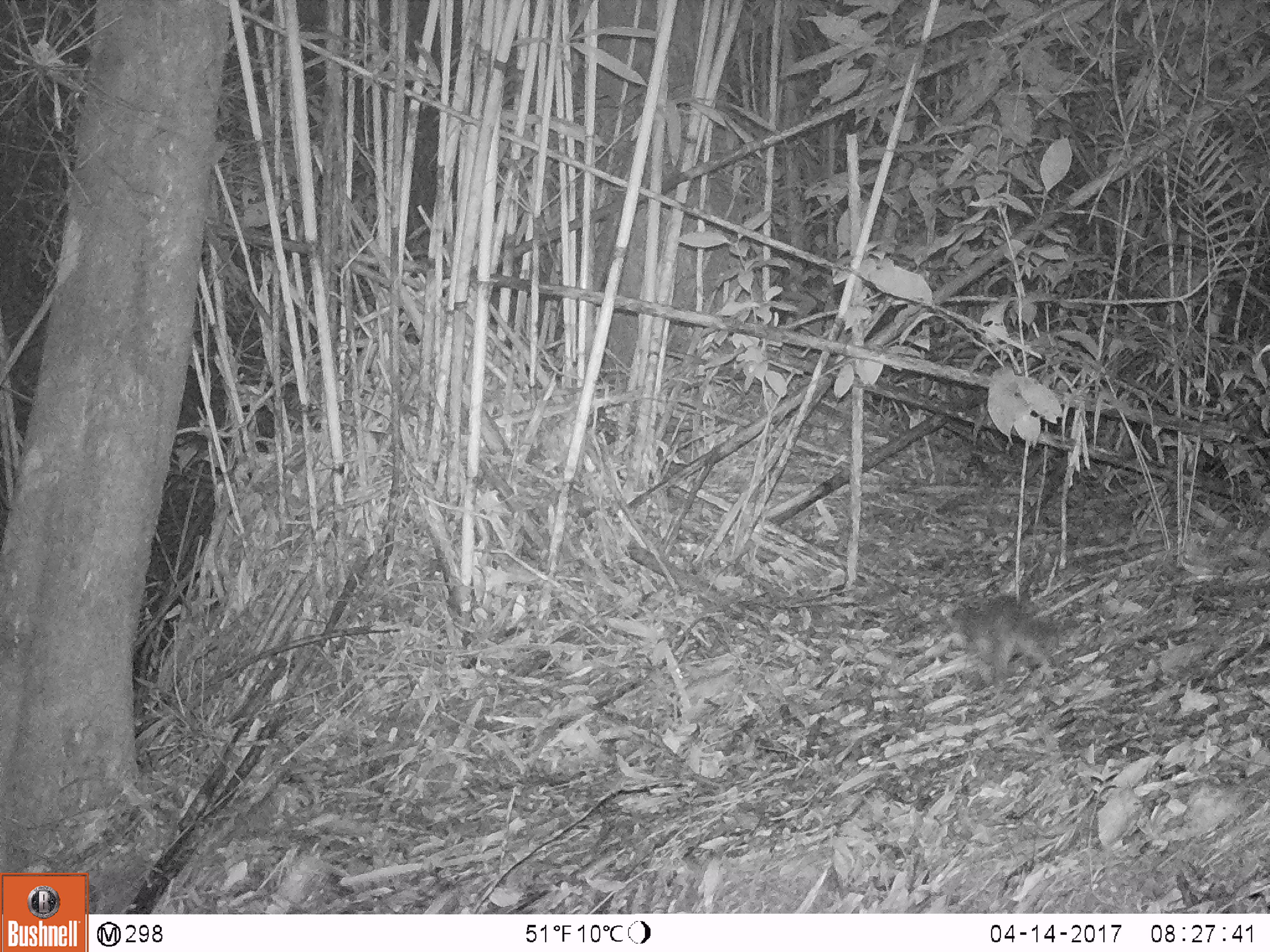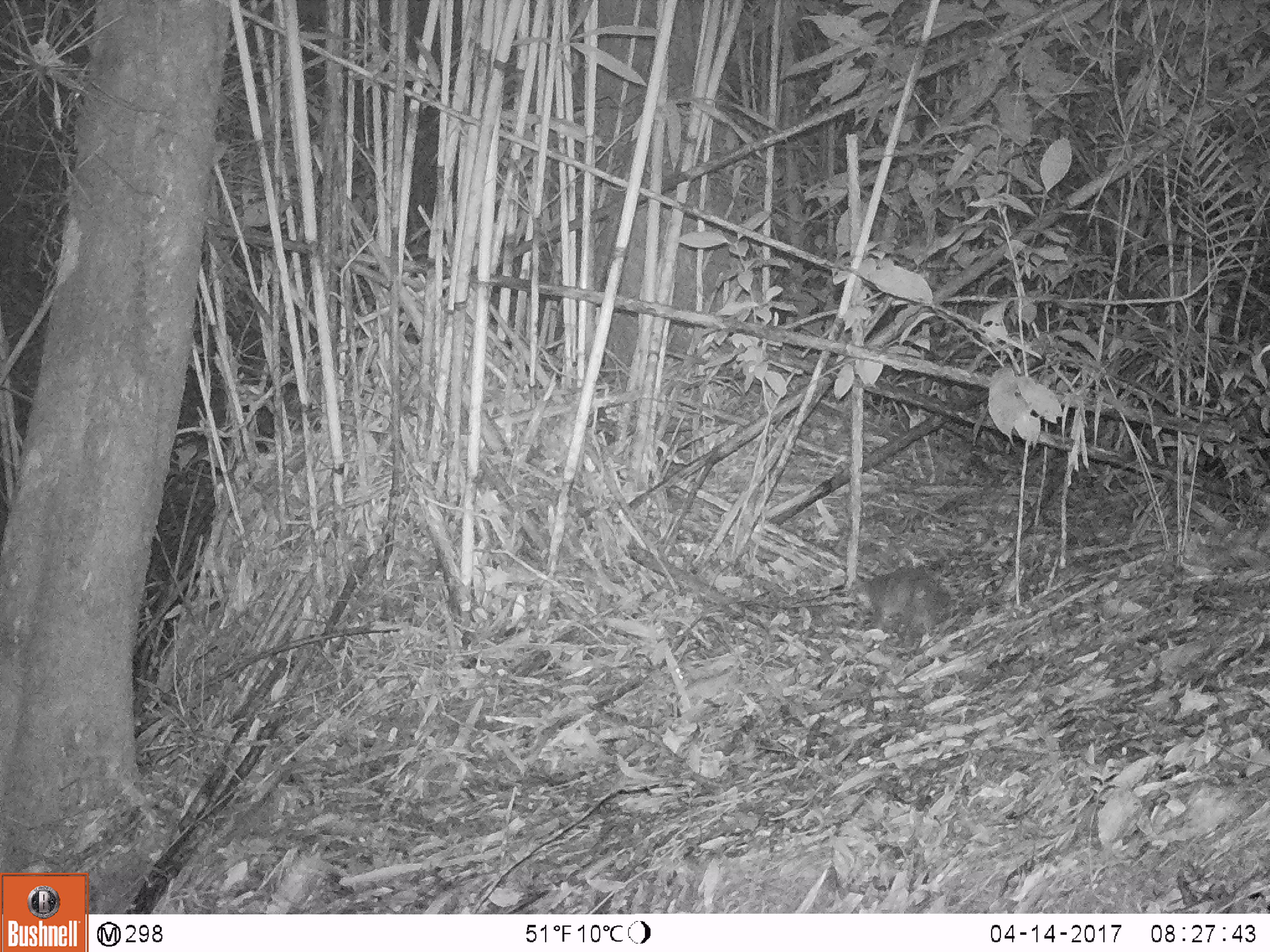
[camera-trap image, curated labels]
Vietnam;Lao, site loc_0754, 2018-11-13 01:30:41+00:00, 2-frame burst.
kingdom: Animalia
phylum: Chordata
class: Mammalia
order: Carnivora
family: Mustelidae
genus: Melogale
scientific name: Melogale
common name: ferret badger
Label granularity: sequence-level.